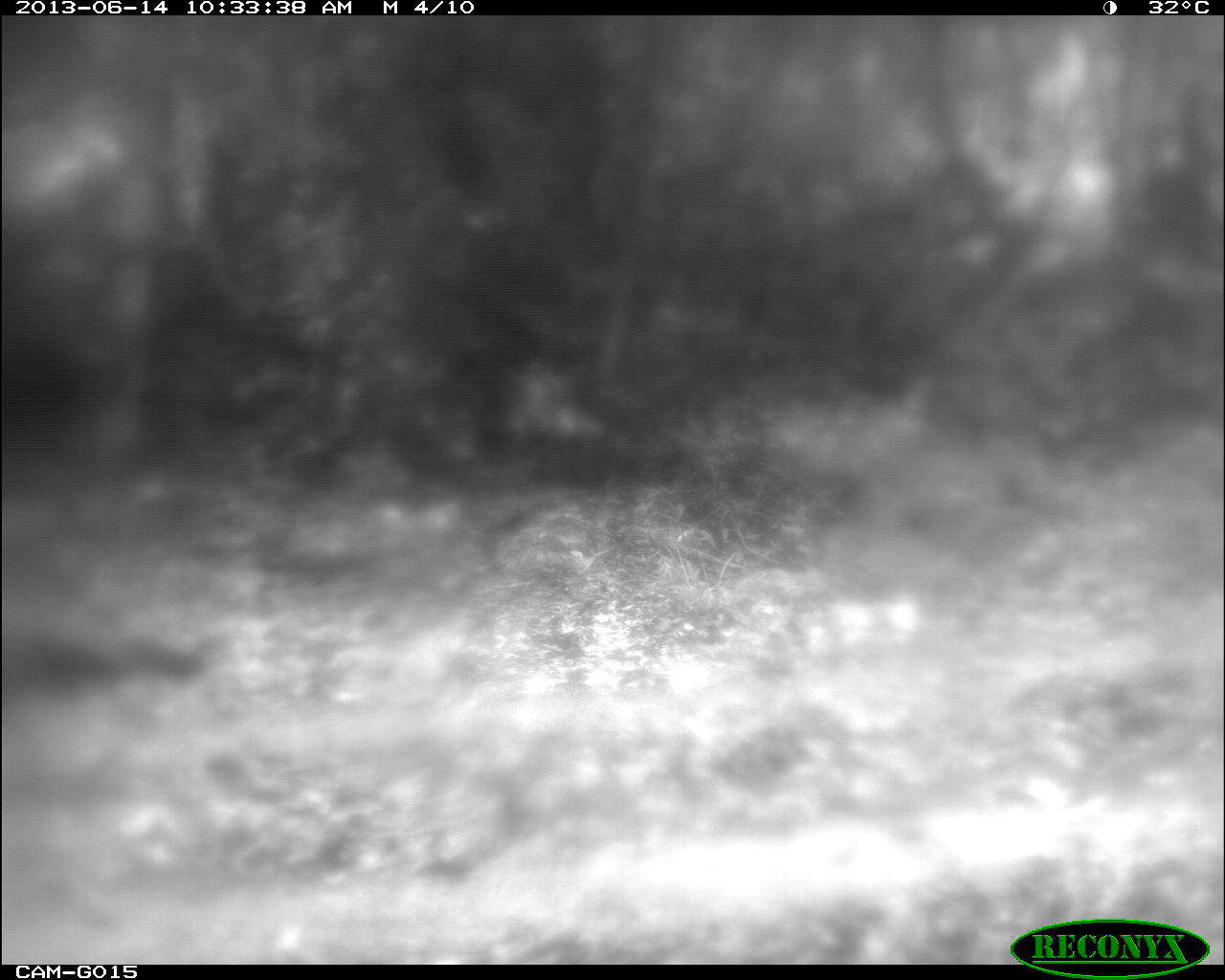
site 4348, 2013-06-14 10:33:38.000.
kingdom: Animalia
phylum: Chordata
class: Aves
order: Galliformes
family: Phasianidae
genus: Meleagris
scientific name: Meleagris ocellata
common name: ocellated turkey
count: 1